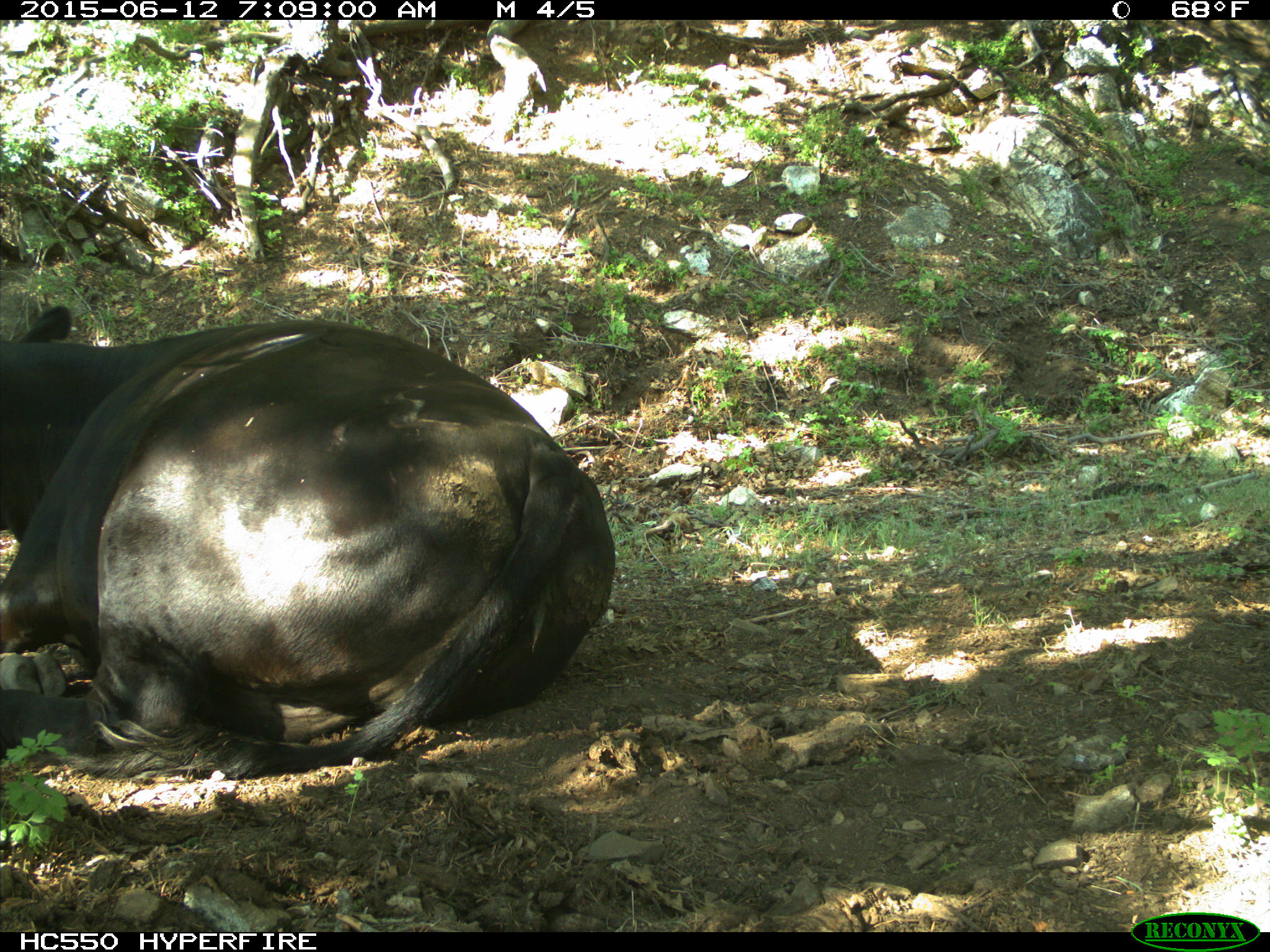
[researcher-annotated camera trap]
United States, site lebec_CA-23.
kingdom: Animalia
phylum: Chordata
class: Mammalia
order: Artiodactyla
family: Bovidae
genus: Bos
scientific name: Bos taurus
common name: domestic cow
Bos taurus (domestic cow).